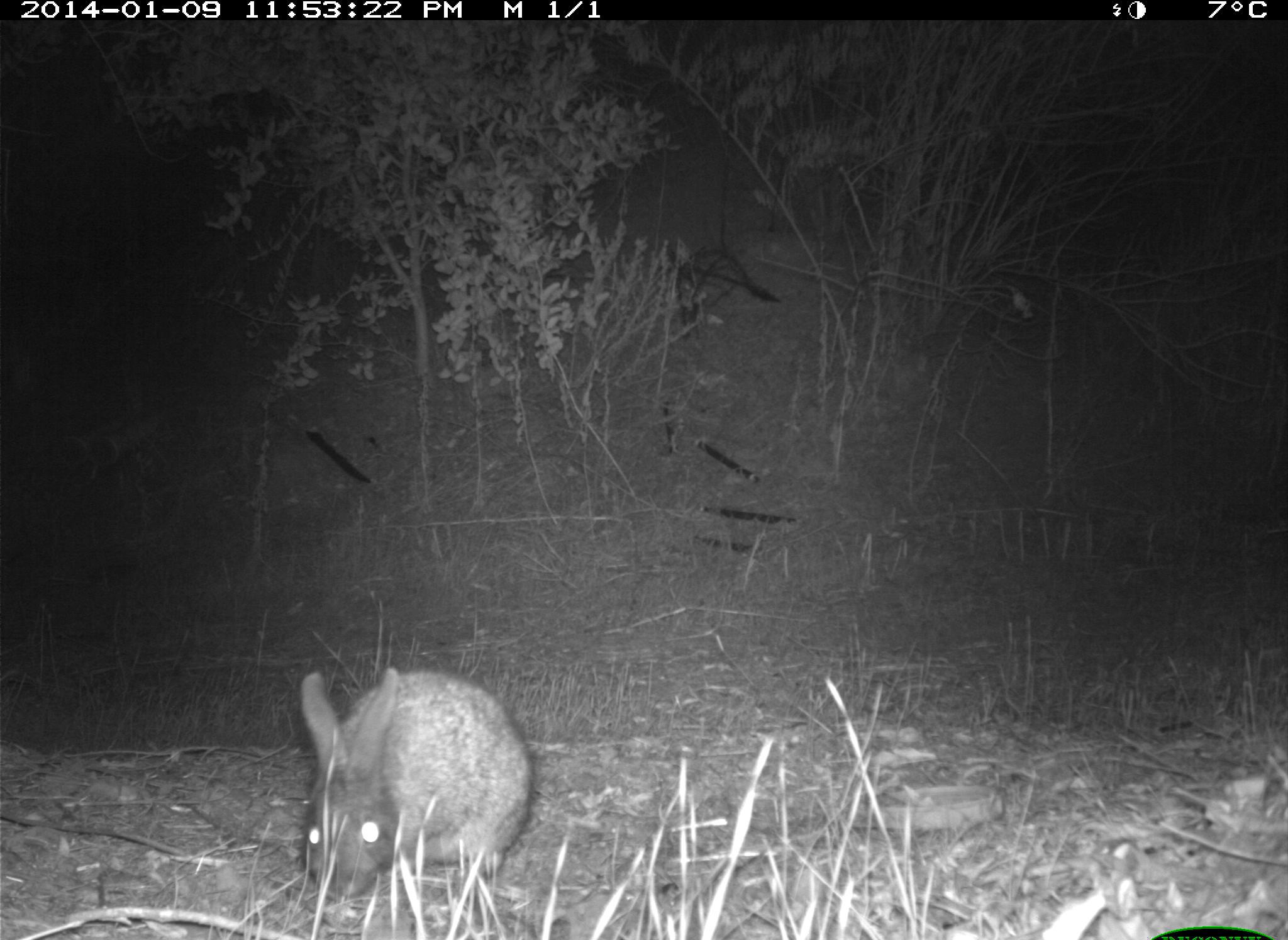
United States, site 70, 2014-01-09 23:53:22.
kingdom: Animalia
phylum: Chordata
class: Mammalia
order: Lagomorpha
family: Leporidae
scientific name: Leporidae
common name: rabbits and hares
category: rabbit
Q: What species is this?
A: Rabbit (rabbits and hares) (Leporidae).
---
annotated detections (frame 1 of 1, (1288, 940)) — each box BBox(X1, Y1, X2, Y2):
rabbit: BBox(300, 665, 536, 901)